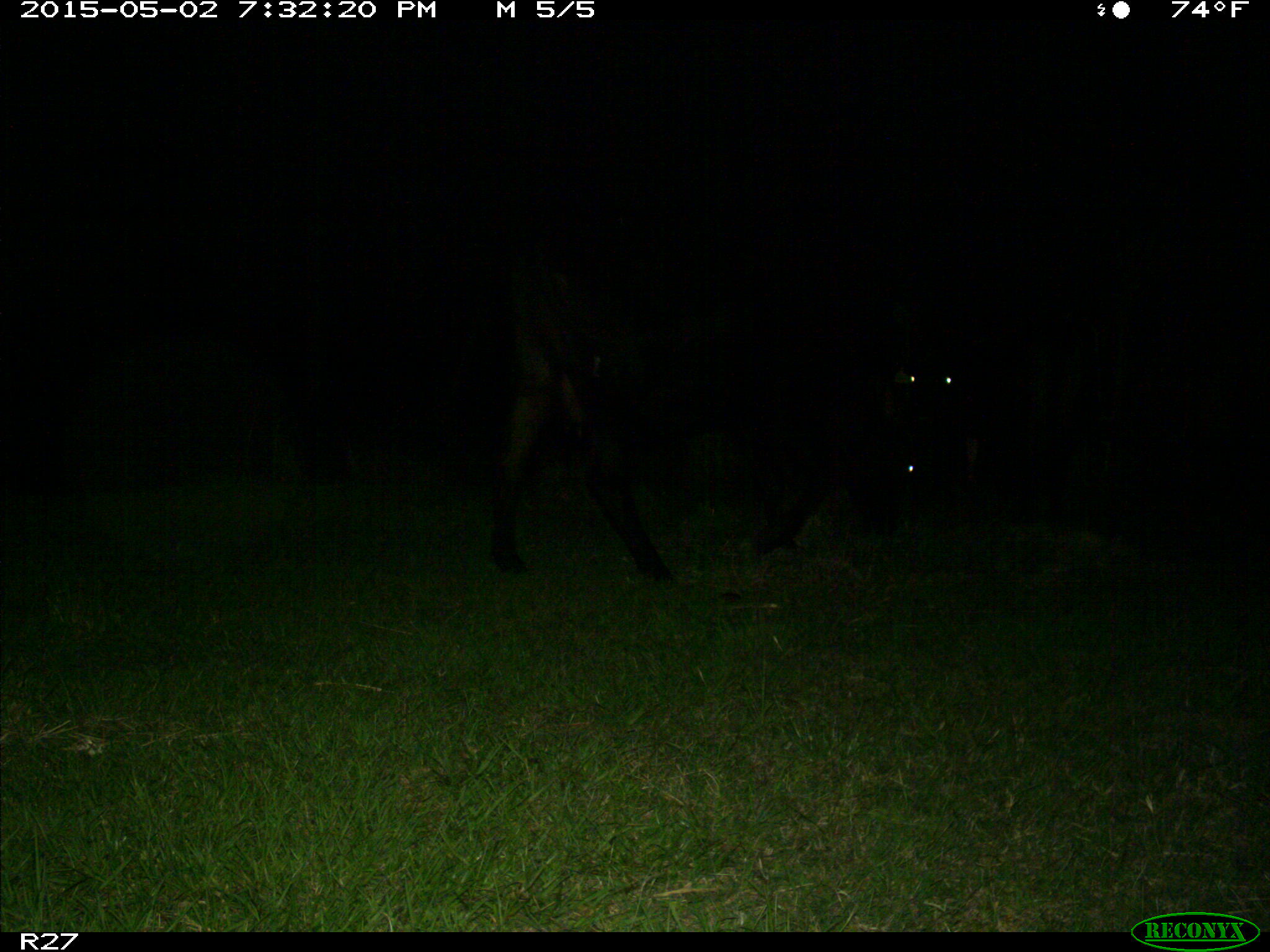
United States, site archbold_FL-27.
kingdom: Animalia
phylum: Chordata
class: Mammalia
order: Artiodactyla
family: Bovidae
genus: Bos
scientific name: Bos taurus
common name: domestic cow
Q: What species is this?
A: Bos taurus (domestic cow).